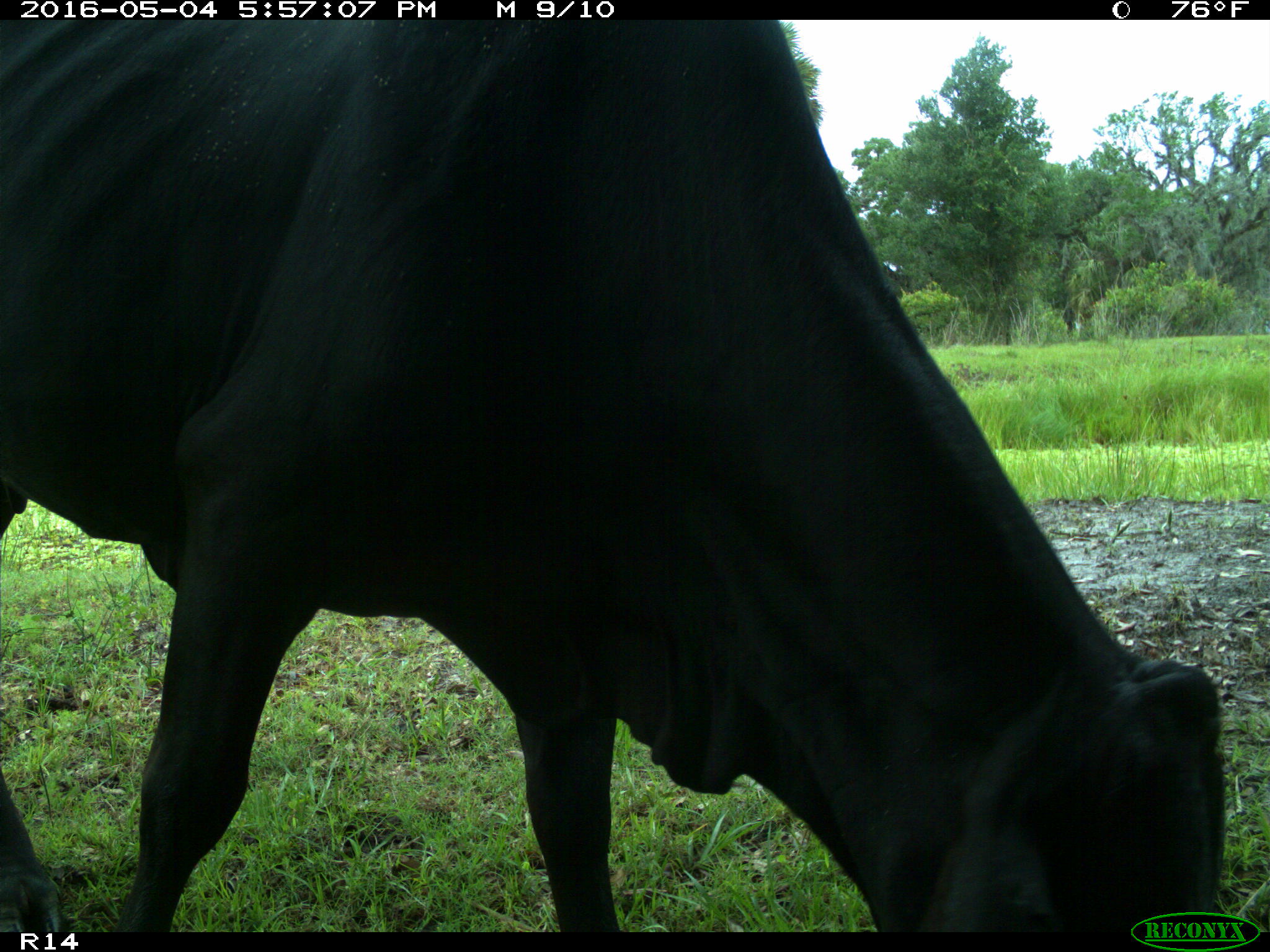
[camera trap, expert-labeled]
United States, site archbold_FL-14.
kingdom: Animalia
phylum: Chordata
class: Mammalia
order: Artiodactyla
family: Bovidae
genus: Bos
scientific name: Bos taurus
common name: domestic cow